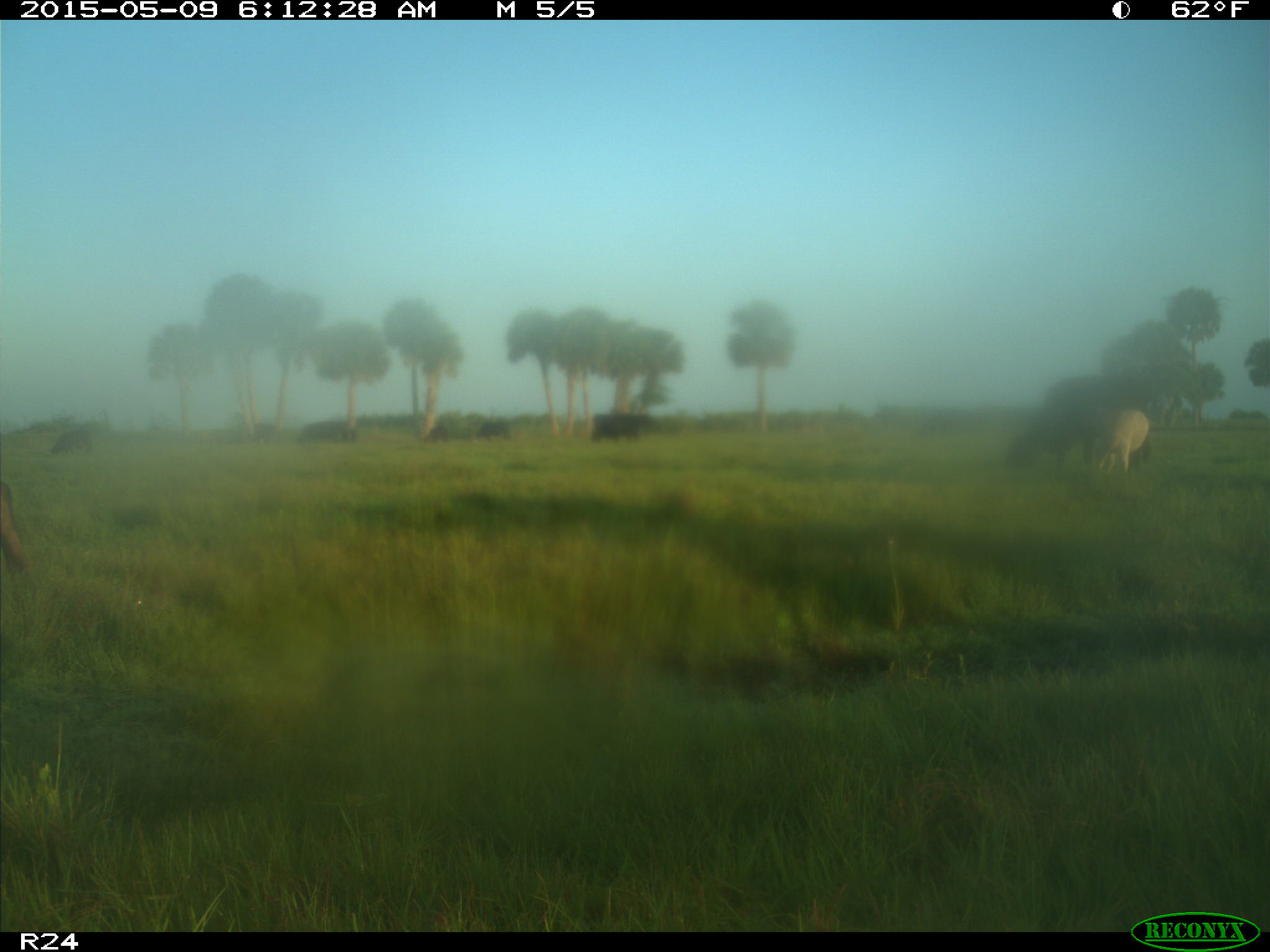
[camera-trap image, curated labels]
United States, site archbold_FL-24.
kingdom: Animalia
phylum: Chordata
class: Mammalia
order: Artiodactyla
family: Bovidae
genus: Bos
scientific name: Bos taurus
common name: domestic cow